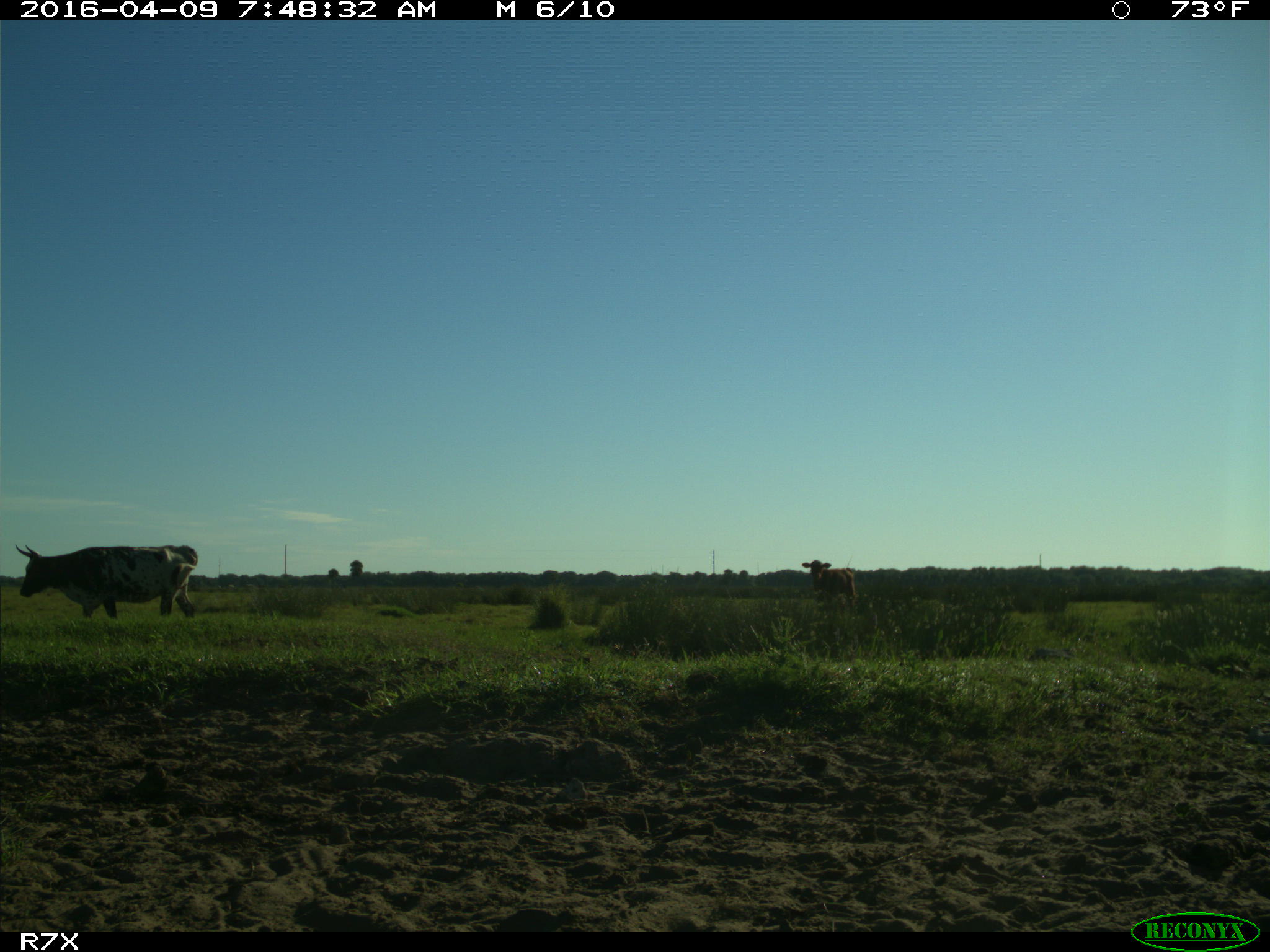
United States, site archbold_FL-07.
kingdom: Animalia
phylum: Chordata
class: Mammalia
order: Artiodactyla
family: Bovidae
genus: Bos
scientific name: Bos taurus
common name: domestic cow